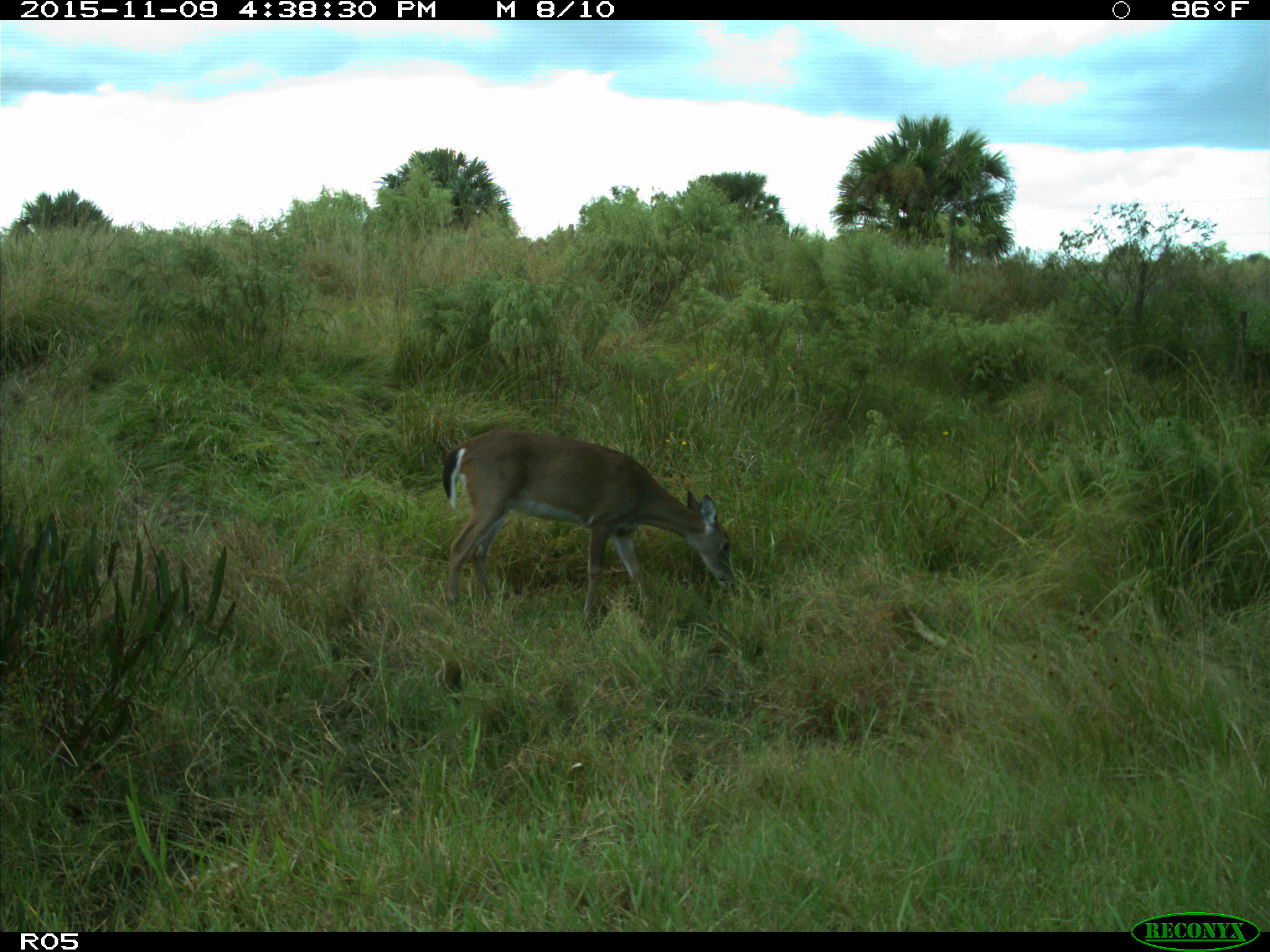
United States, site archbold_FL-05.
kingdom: Animalia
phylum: Chordata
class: Mammalia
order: Artiodactyla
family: Cervidae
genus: Odocoileus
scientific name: Odocoileus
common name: deer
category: unidentified deer